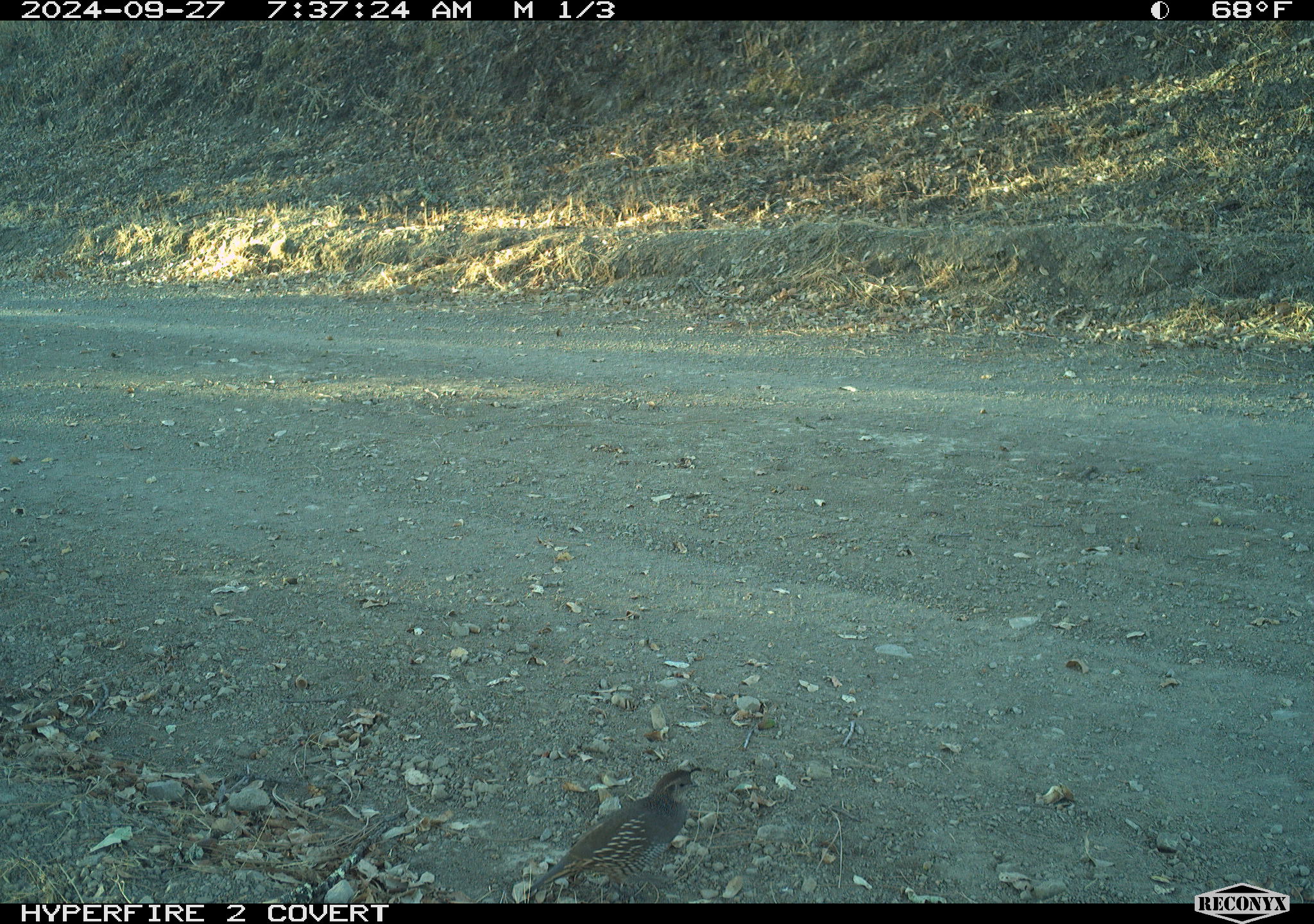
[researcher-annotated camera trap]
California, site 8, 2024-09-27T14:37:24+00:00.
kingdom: Animalia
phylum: Chordata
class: Aves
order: Galliformes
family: Odontophoridae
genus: Callipepla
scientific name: Callipepla californica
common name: california quail